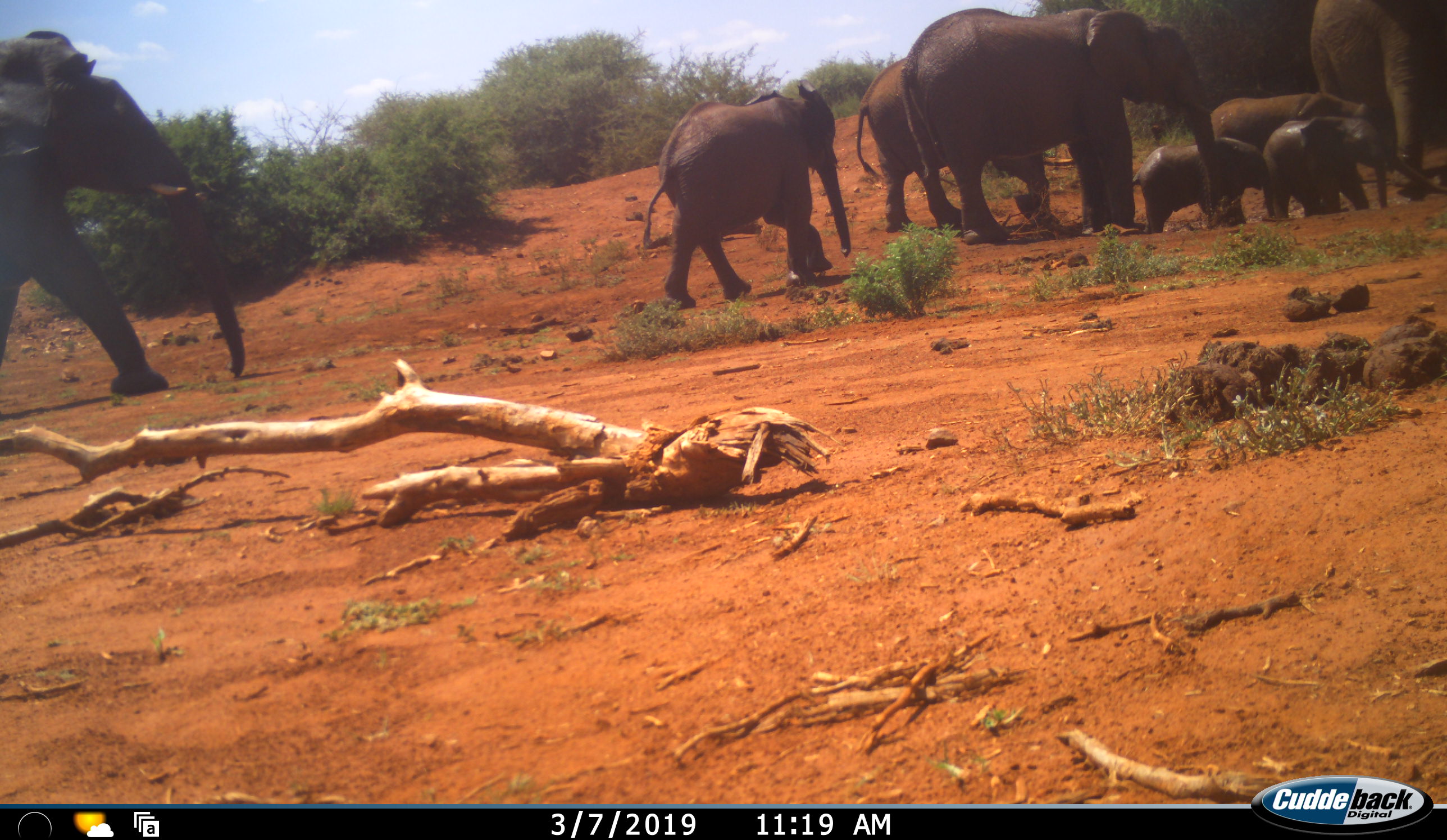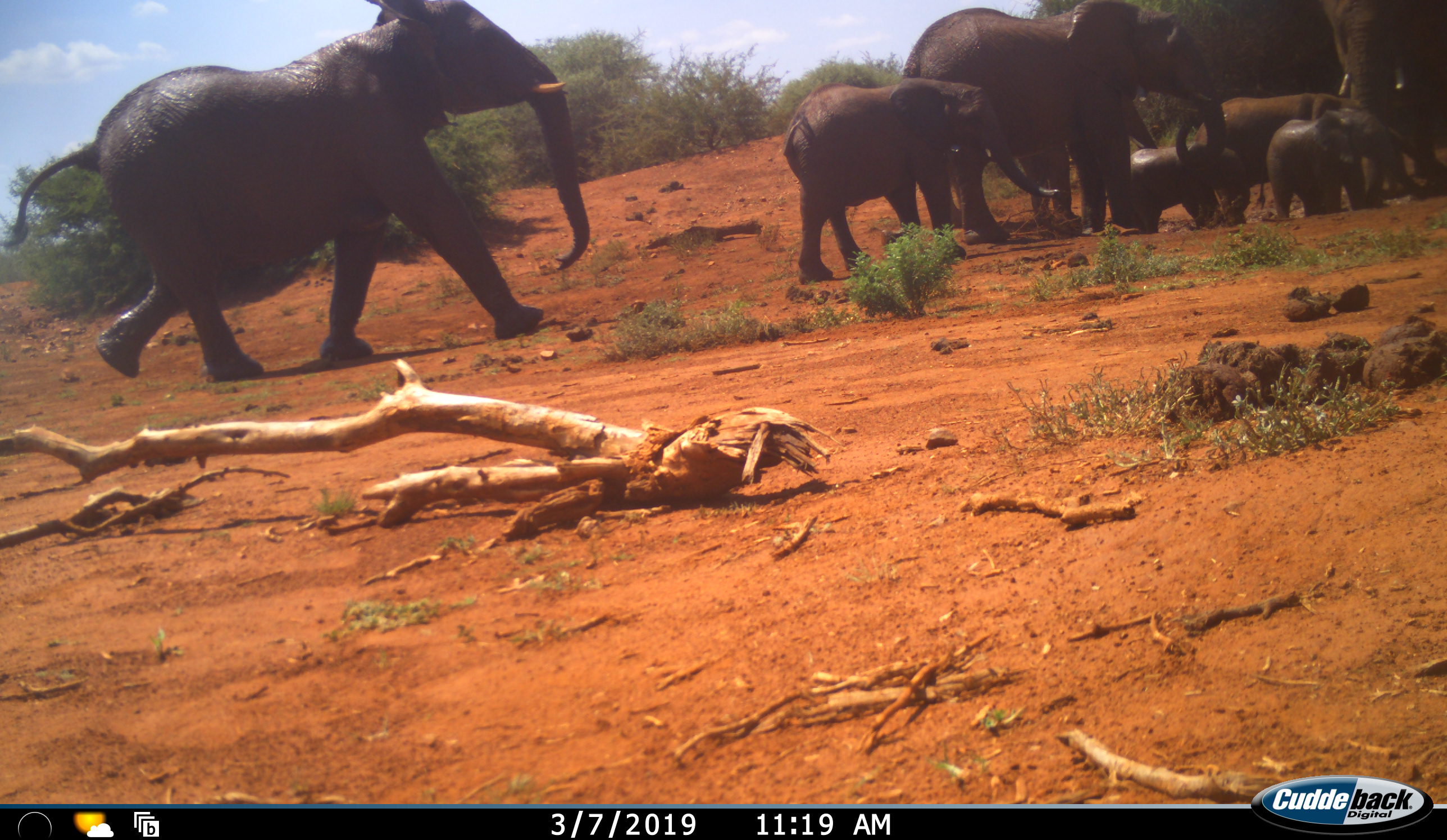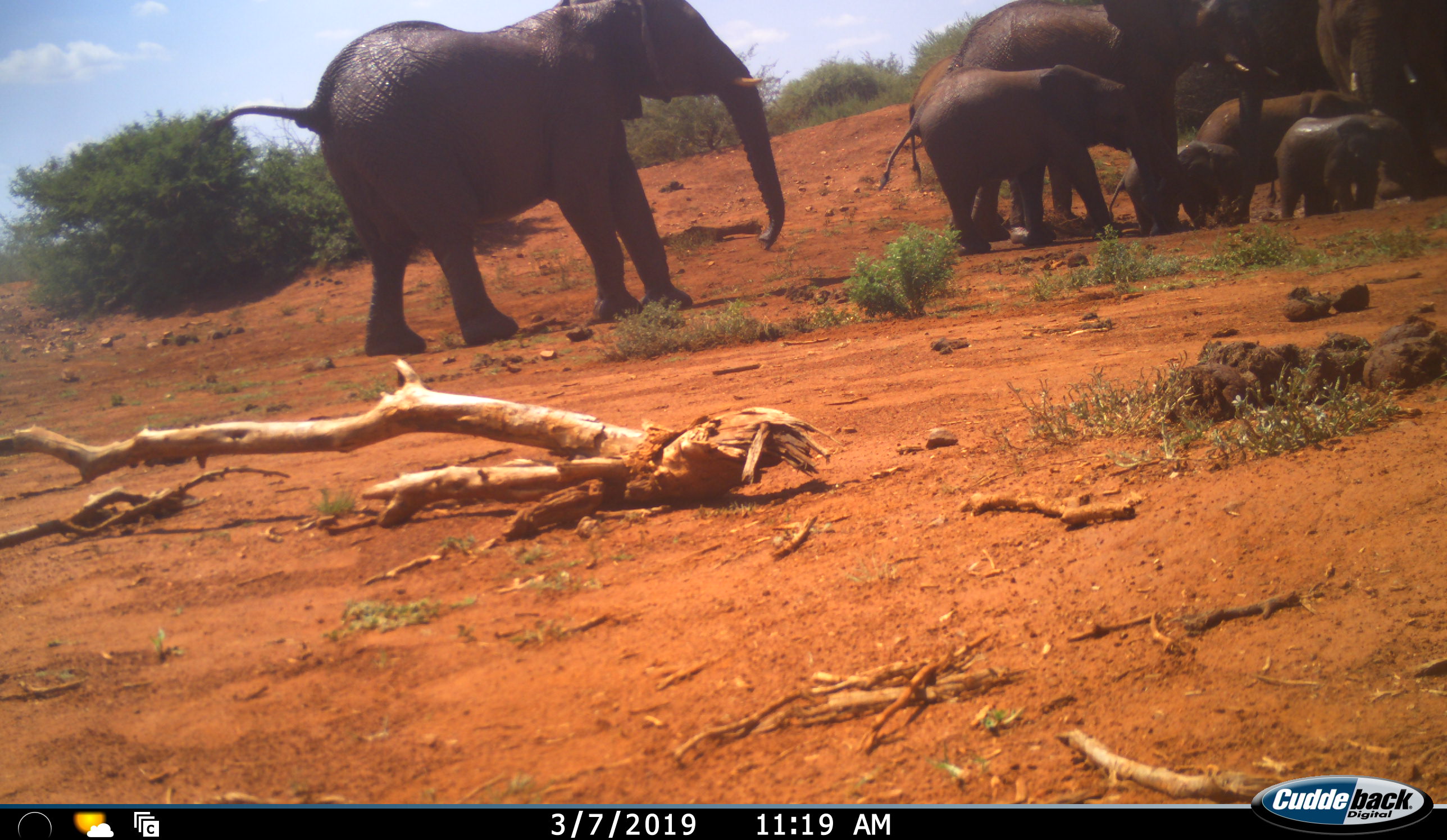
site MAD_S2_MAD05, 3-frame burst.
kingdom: Animalia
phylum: Chordata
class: Mammalia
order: Proboscidea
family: Elephantidae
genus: Loxodonta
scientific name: Loxodonta africana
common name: african bush elephant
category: elephant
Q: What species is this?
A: Elephant (african bush elephant) (Loxodonta africana).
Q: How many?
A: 8.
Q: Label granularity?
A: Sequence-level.